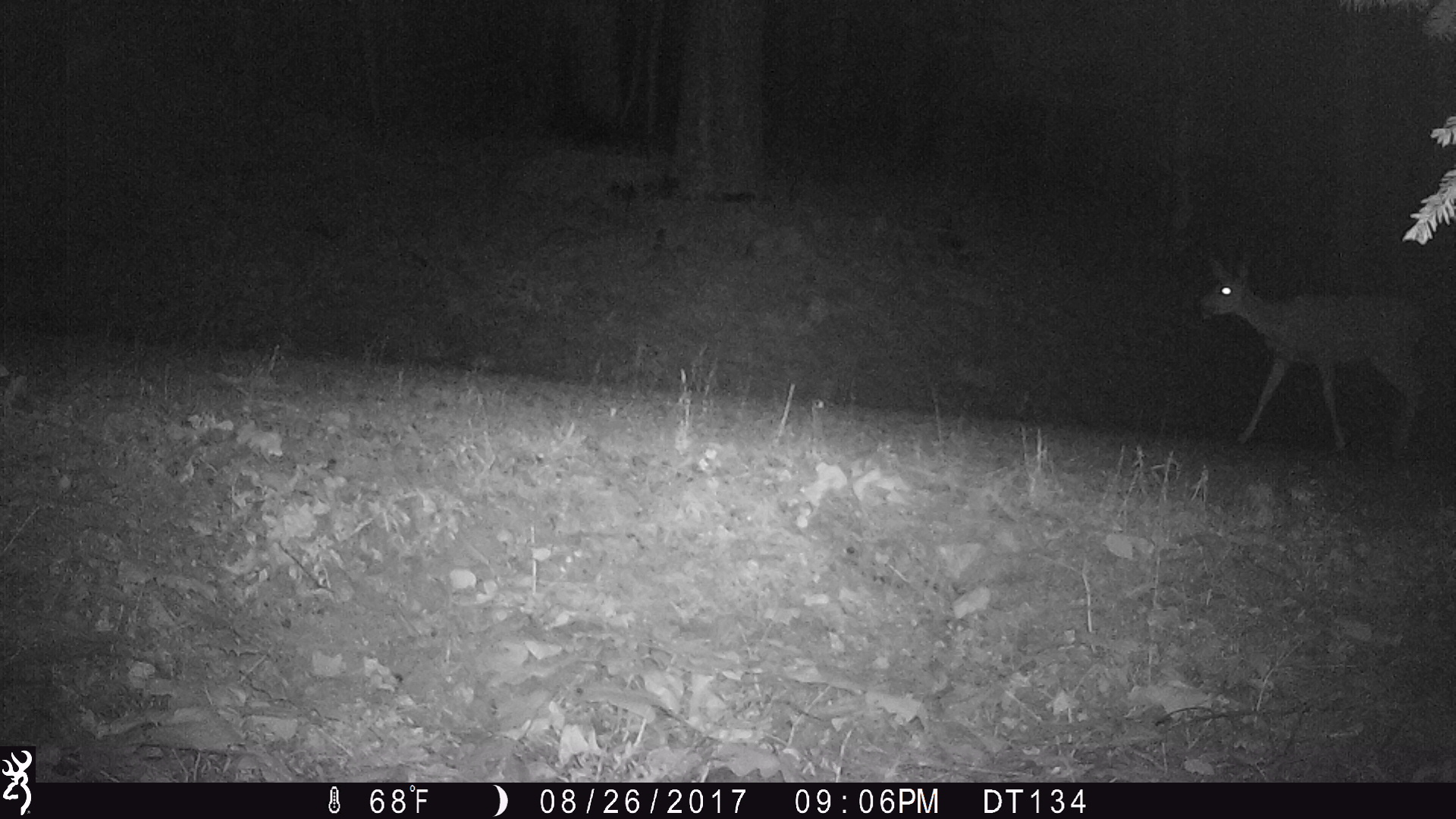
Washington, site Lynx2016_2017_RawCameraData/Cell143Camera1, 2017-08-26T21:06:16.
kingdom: Animalia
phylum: Chordata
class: Mammalia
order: Artiodactyla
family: Cervidae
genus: Odocoileus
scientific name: Odocoileus hemionus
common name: mule deer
Odocoileus hemionus (mule deer). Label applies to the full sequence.